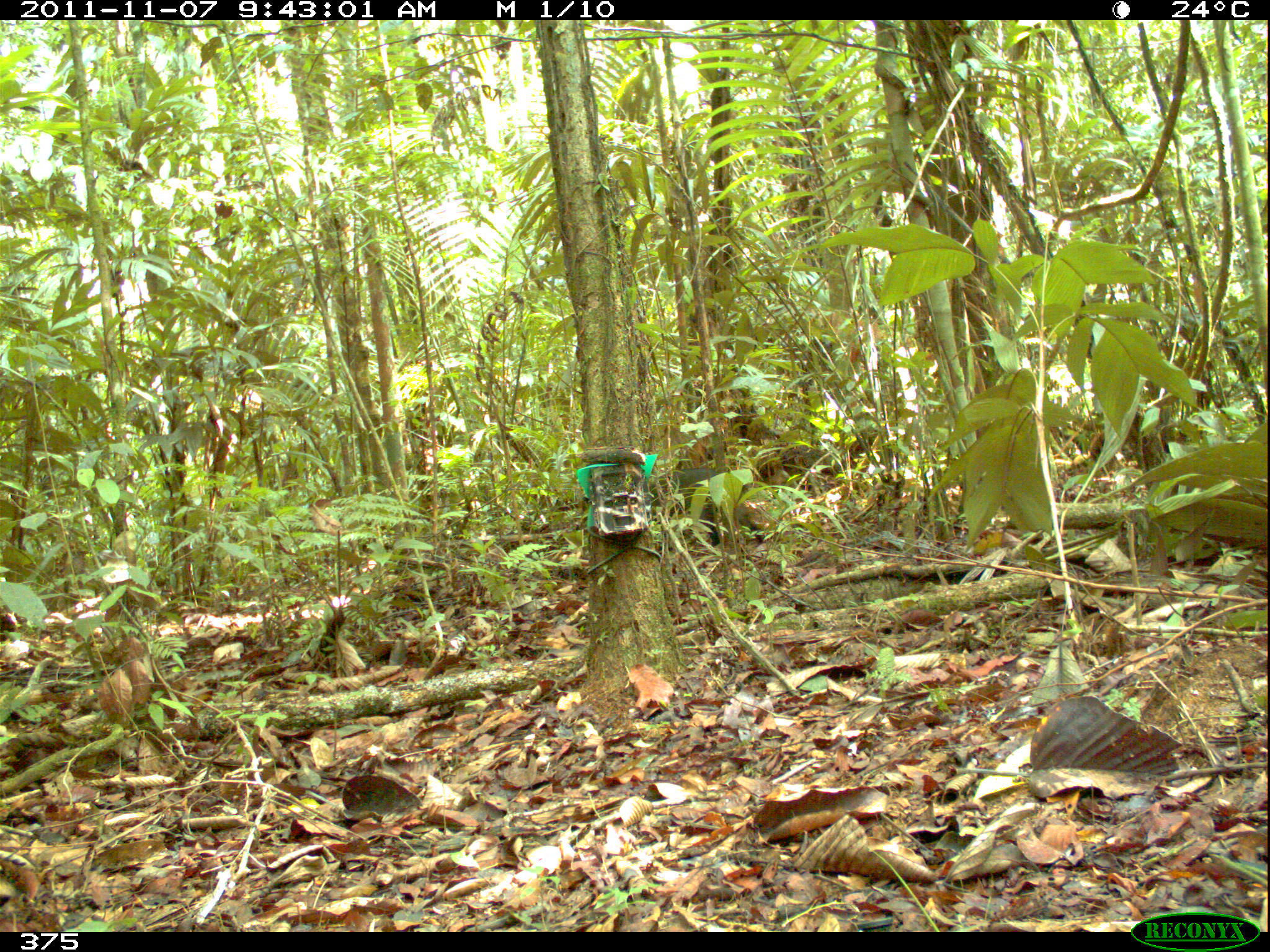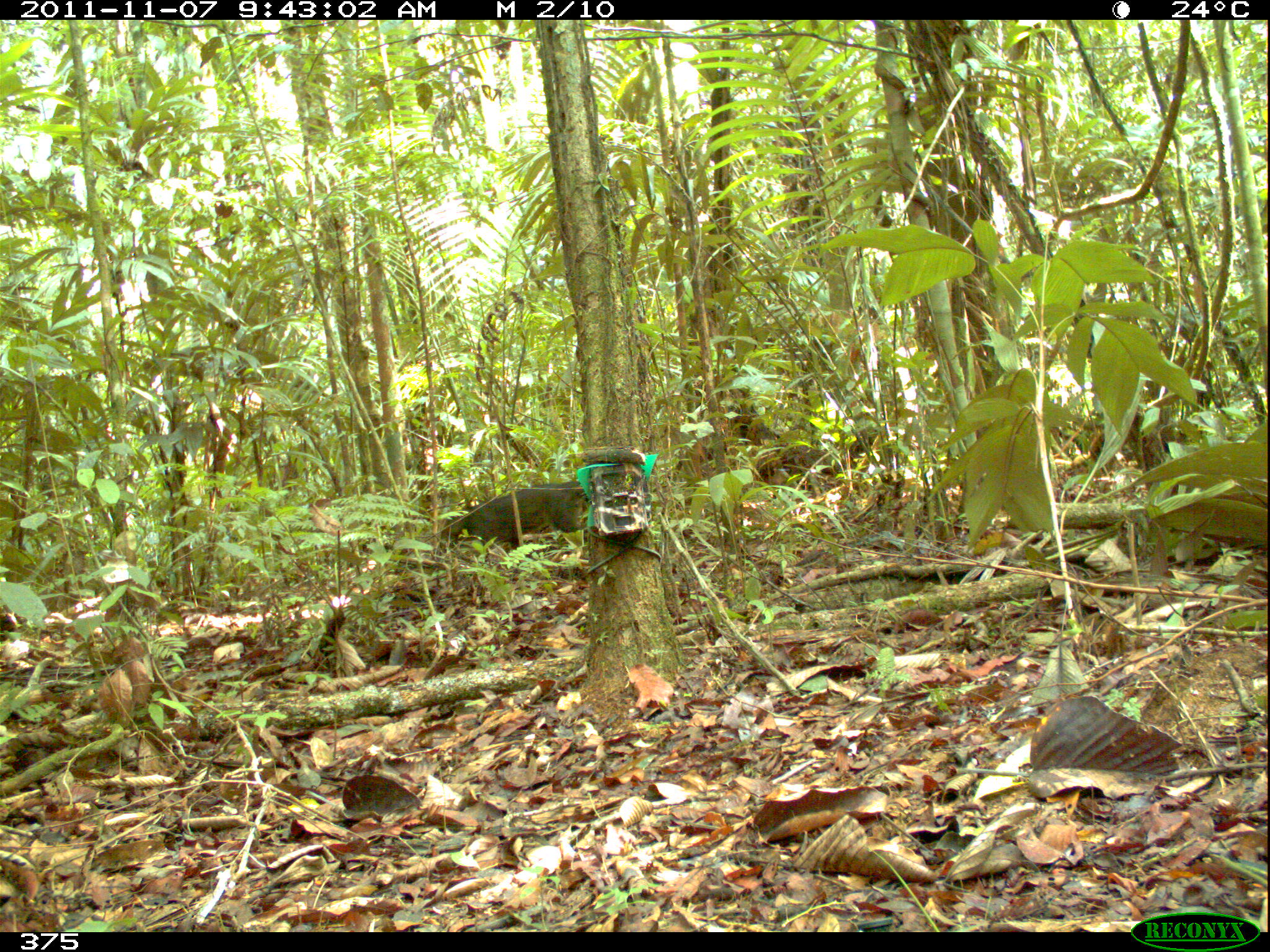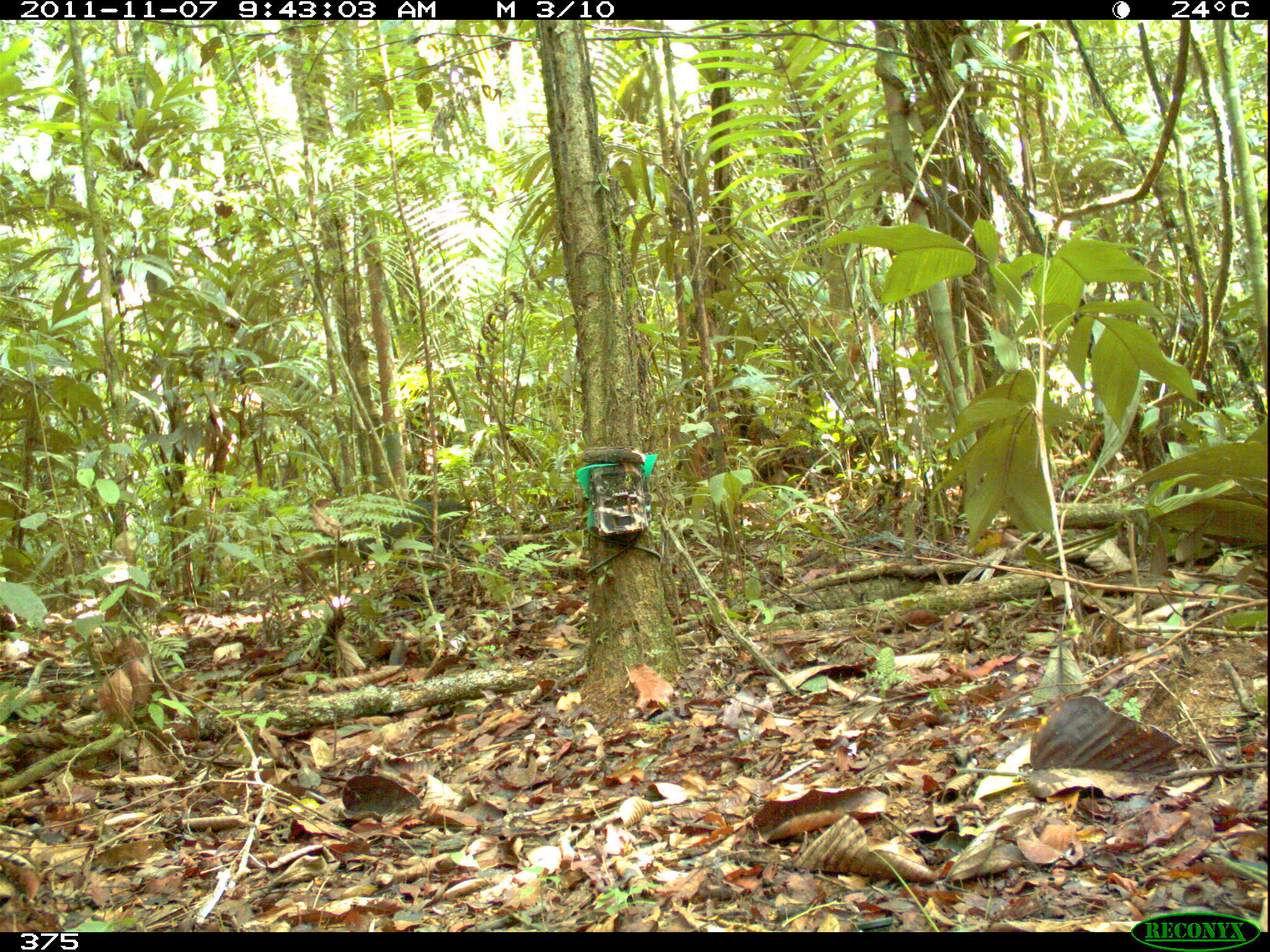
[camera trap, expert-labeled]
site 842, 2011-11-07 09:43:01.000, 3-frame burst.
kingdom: Animalia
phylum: Chordata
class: Mammalia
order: Carnivora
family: Canidae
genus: Atelocynus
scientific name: Atelocynus microtis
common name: short-eared dog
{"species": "Atelocynus microtis (short-eared dog)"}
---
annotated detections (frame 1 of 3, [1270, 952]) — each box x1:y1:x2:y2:
atelocynus microtis: 642:467:763:545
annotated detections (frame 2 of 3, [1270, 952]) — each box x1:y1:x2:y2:
atelocynus microtis: 438:477:598:557